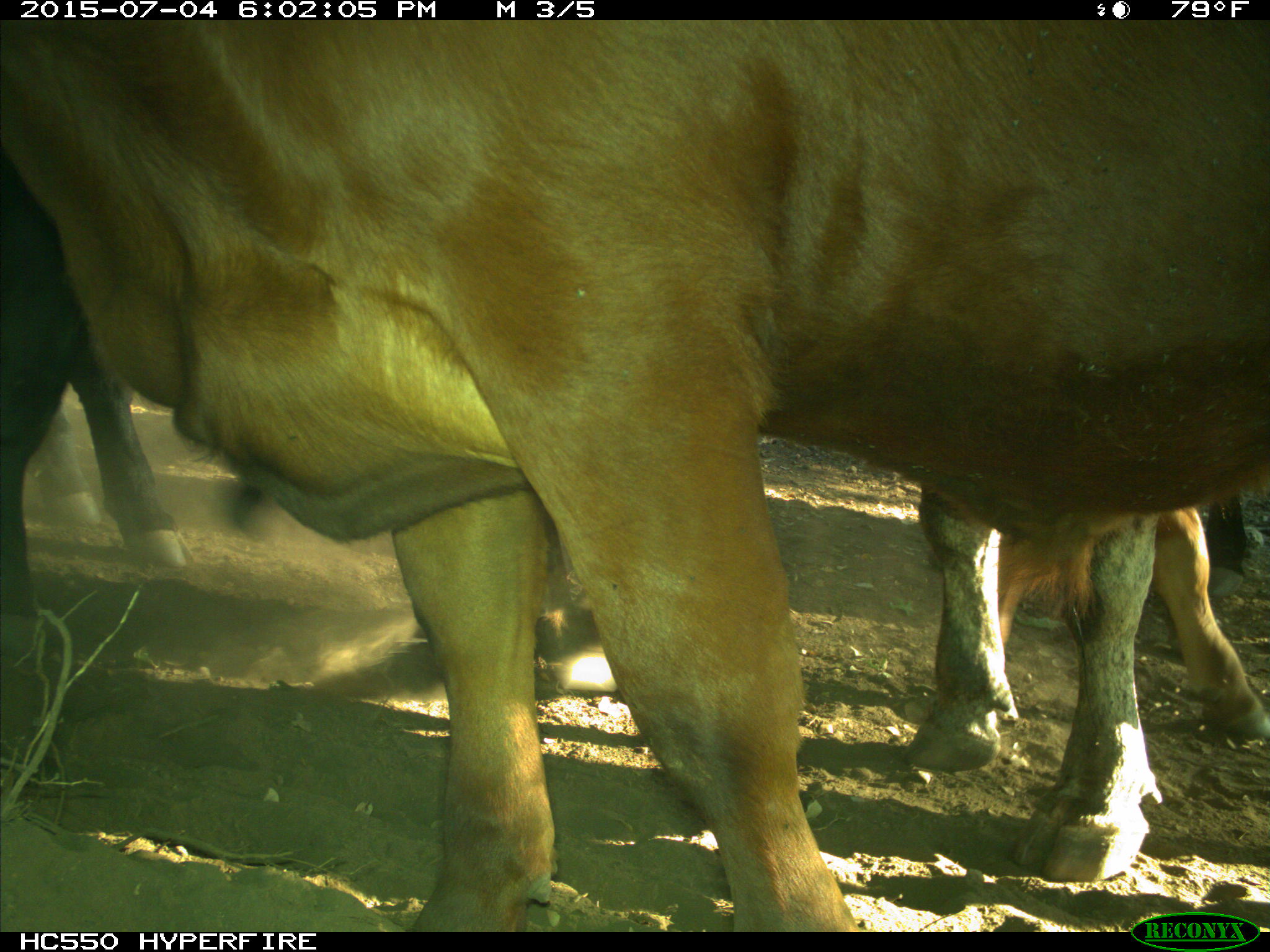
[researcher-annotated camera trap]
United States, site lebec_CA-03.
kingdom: Animalia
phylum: Chordata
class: Mammalia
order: Artiodactyla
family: Bovidae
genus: Bos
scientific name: Bos taurus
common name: domestic cow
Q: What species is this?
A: Bos taurus (domestic cow).